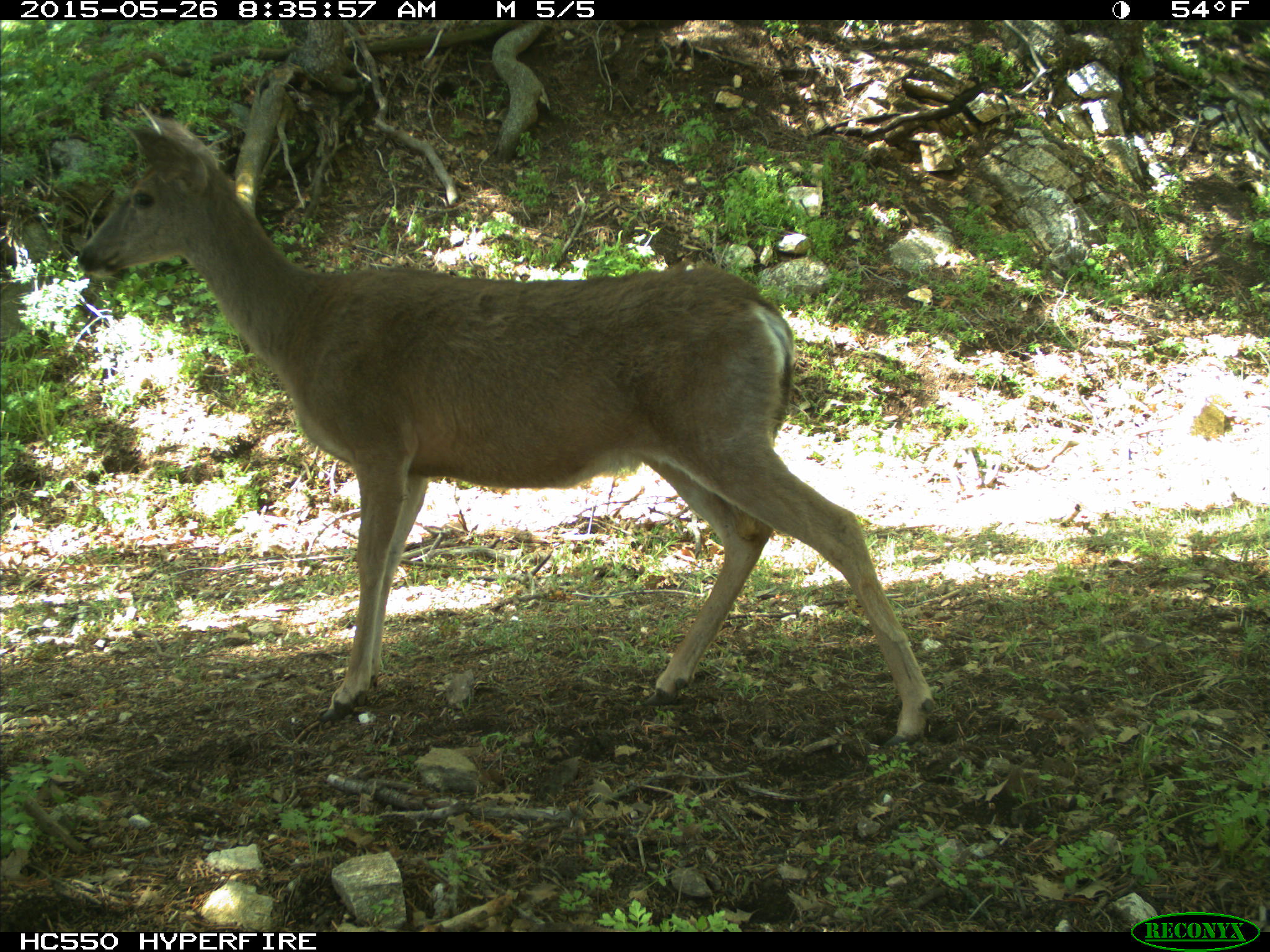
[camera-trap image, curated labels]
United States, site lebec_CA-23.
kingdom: Animalia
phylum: Chordata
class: Mammalia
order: Artiodactyla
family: Cervidae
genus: Odocoileus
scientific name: Odocoileus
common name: deer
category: unidentified deer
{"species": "unidentified deer (deer) (Odocoileus)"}